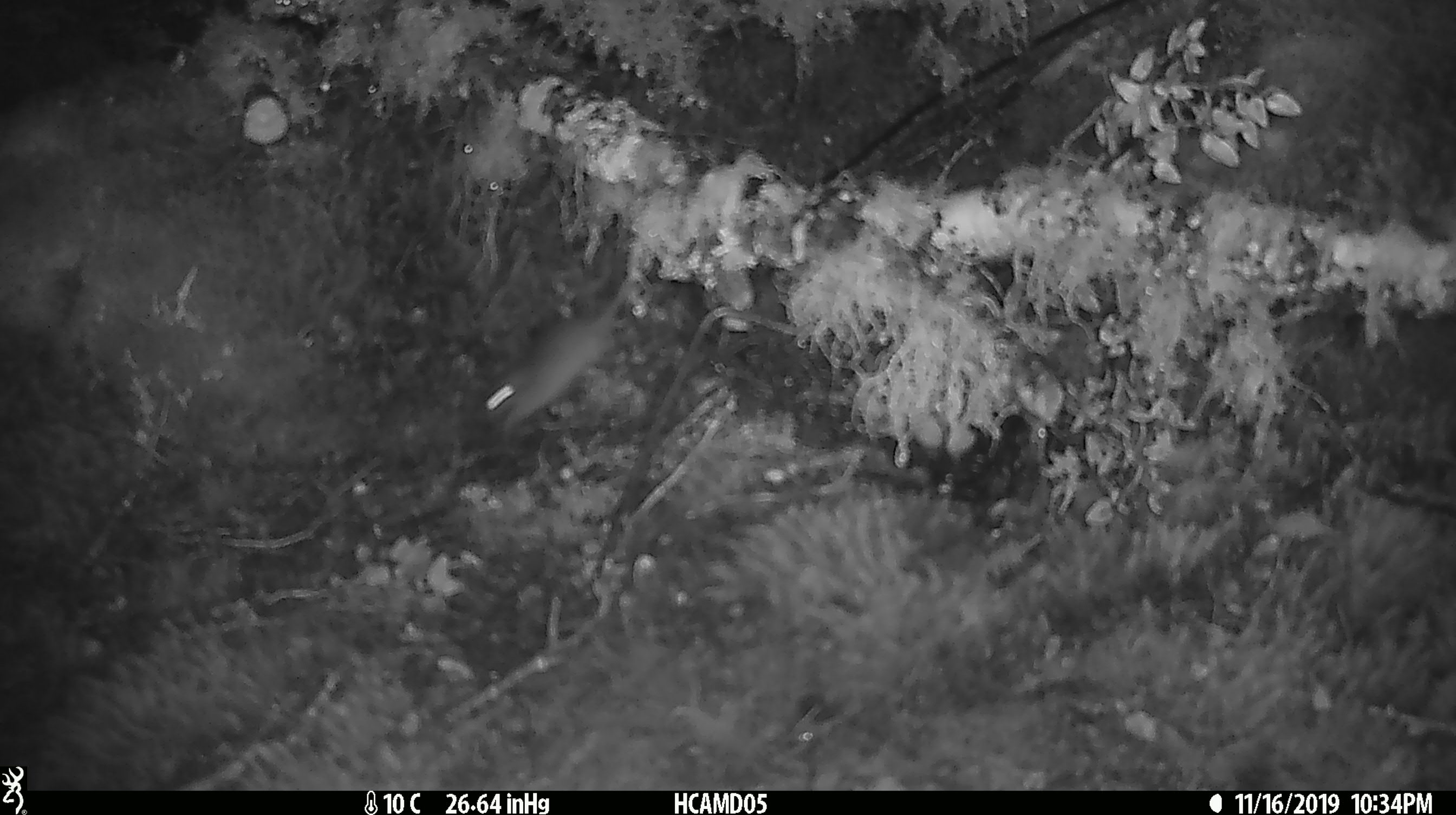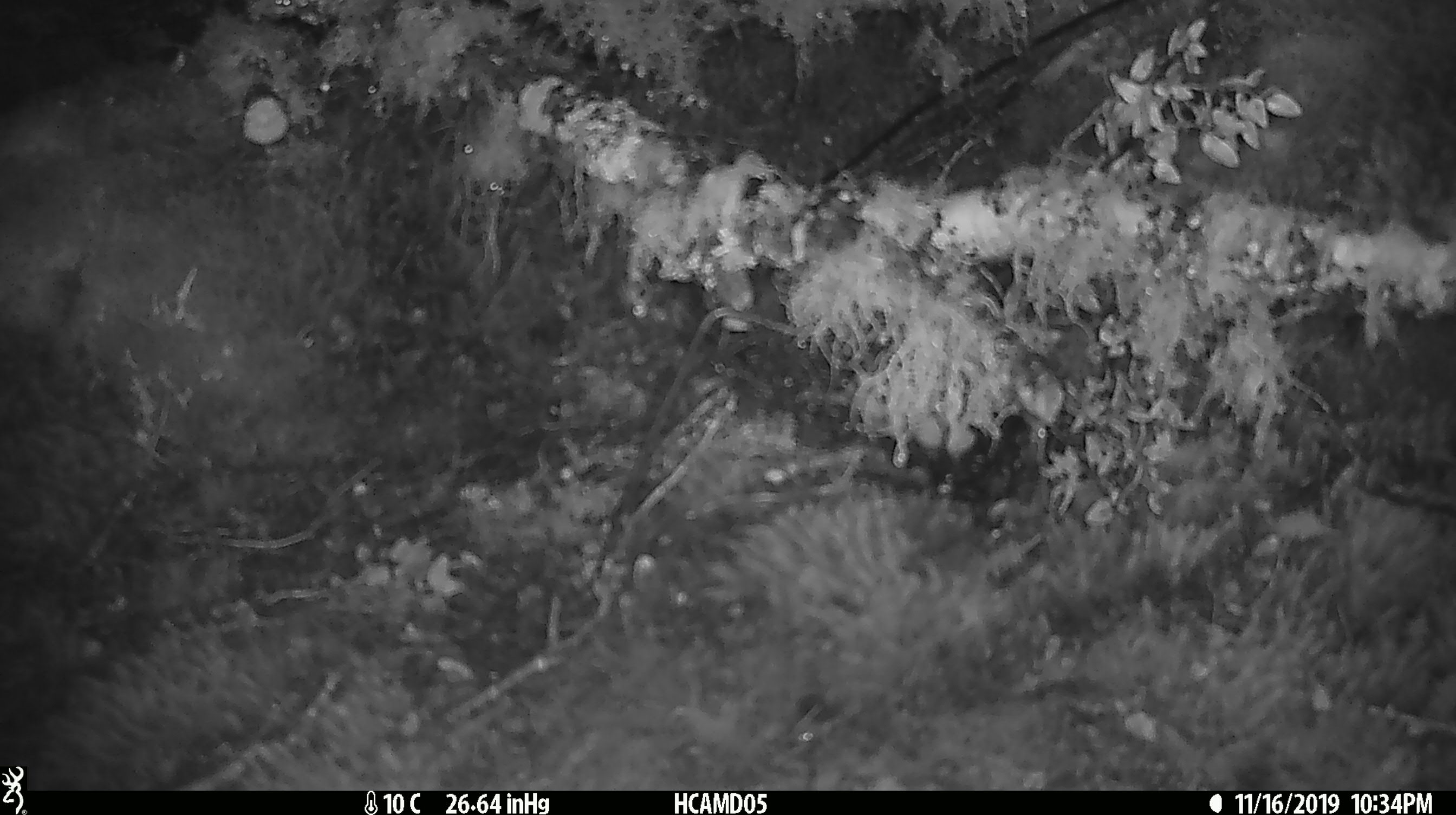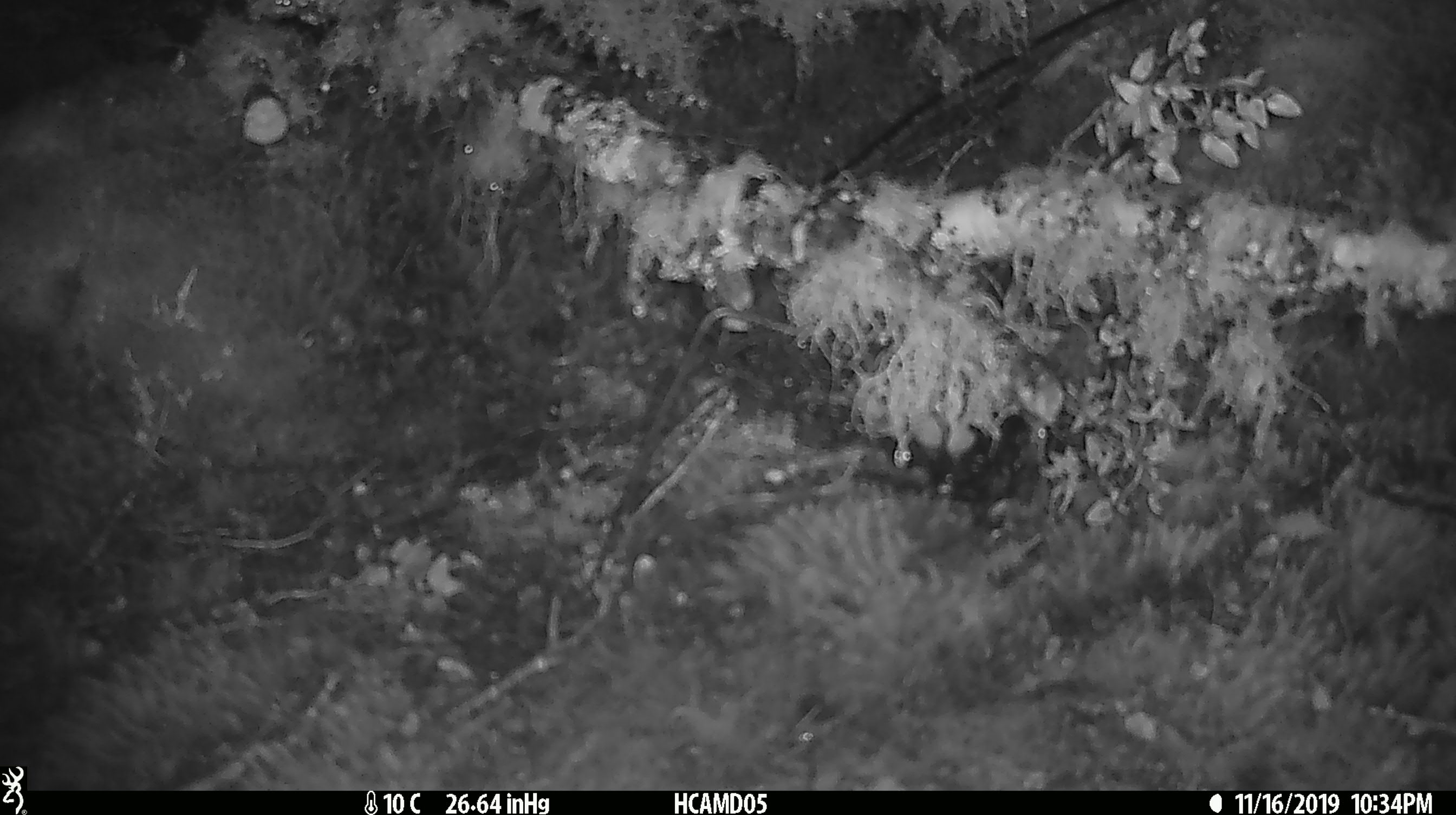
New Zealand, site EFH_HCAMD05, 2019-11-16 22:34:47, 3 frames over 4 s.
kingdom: Animalia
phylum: Chordata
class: Mammalia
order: Rodentia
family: Muridae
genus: Mus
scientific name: Mus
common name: mouse